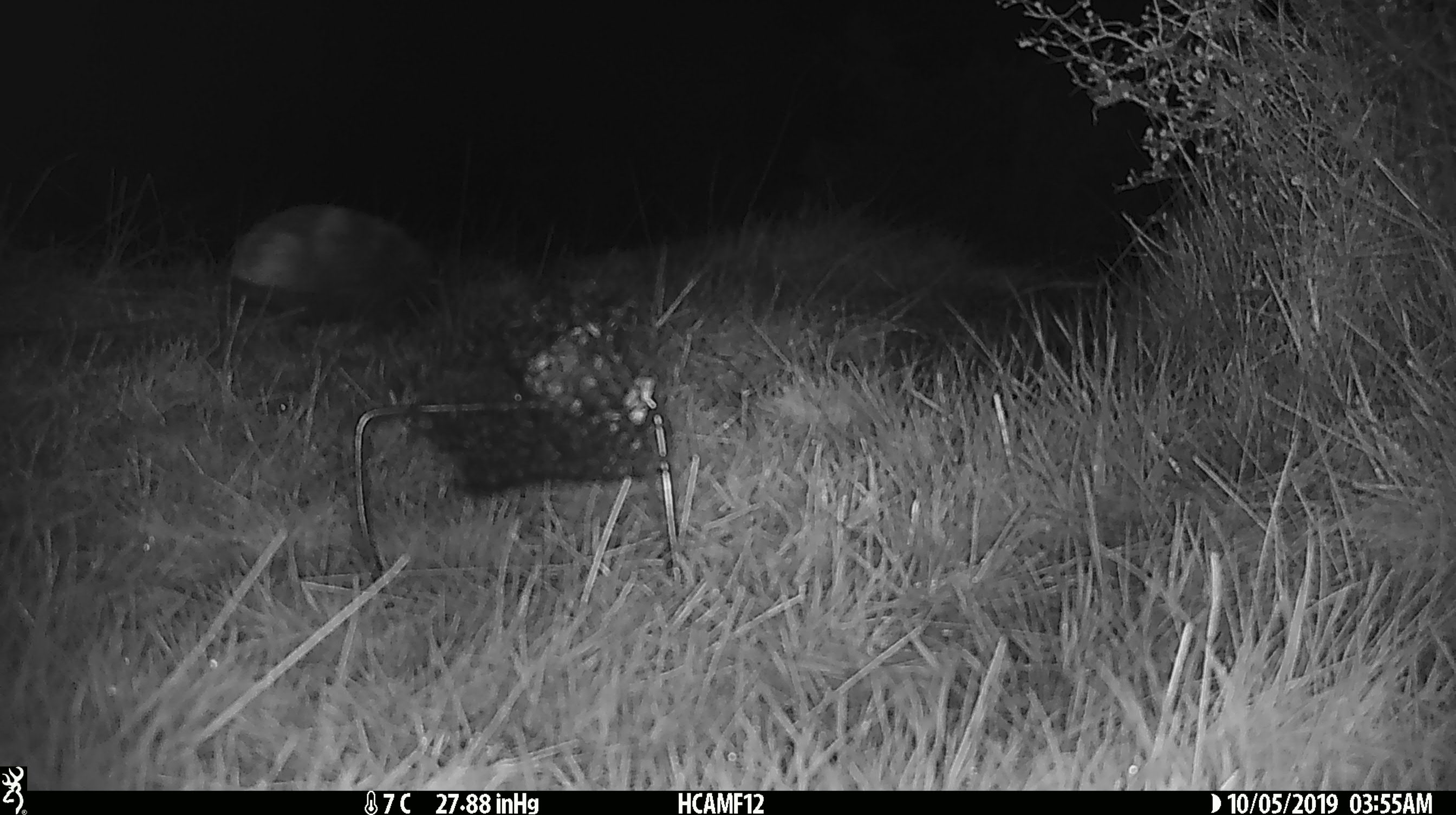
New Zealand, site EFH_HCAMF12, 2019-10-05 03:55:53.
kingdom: Animalia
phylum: Chordata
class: Mammalia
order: Eulipotyphla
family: Erinaceidae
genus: Erinaceus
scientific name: Erinaceus europaeus europaeus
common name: european hedgehog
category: hedgehog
Hedgehog (european hedgehog) (Erinaceus europaeus europaeus).